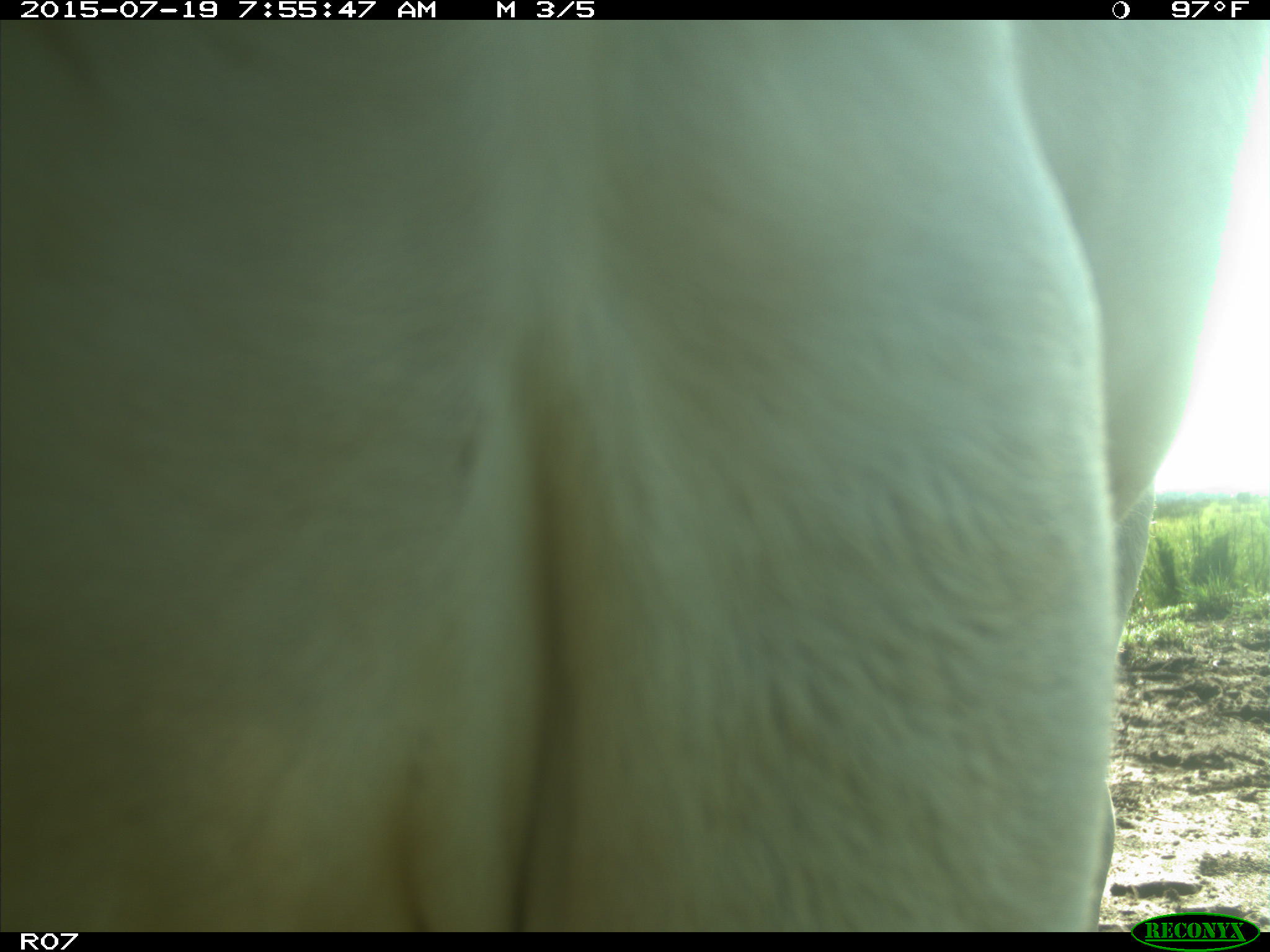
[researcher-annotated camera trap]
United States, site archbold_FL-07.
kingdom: Animalia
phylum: Chordata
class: Mammalia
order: Artiodactyla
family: Bovidae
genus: Bos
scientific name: Bos taurus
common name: domestic cow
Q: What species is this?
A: Bos taurus (domestic cow).